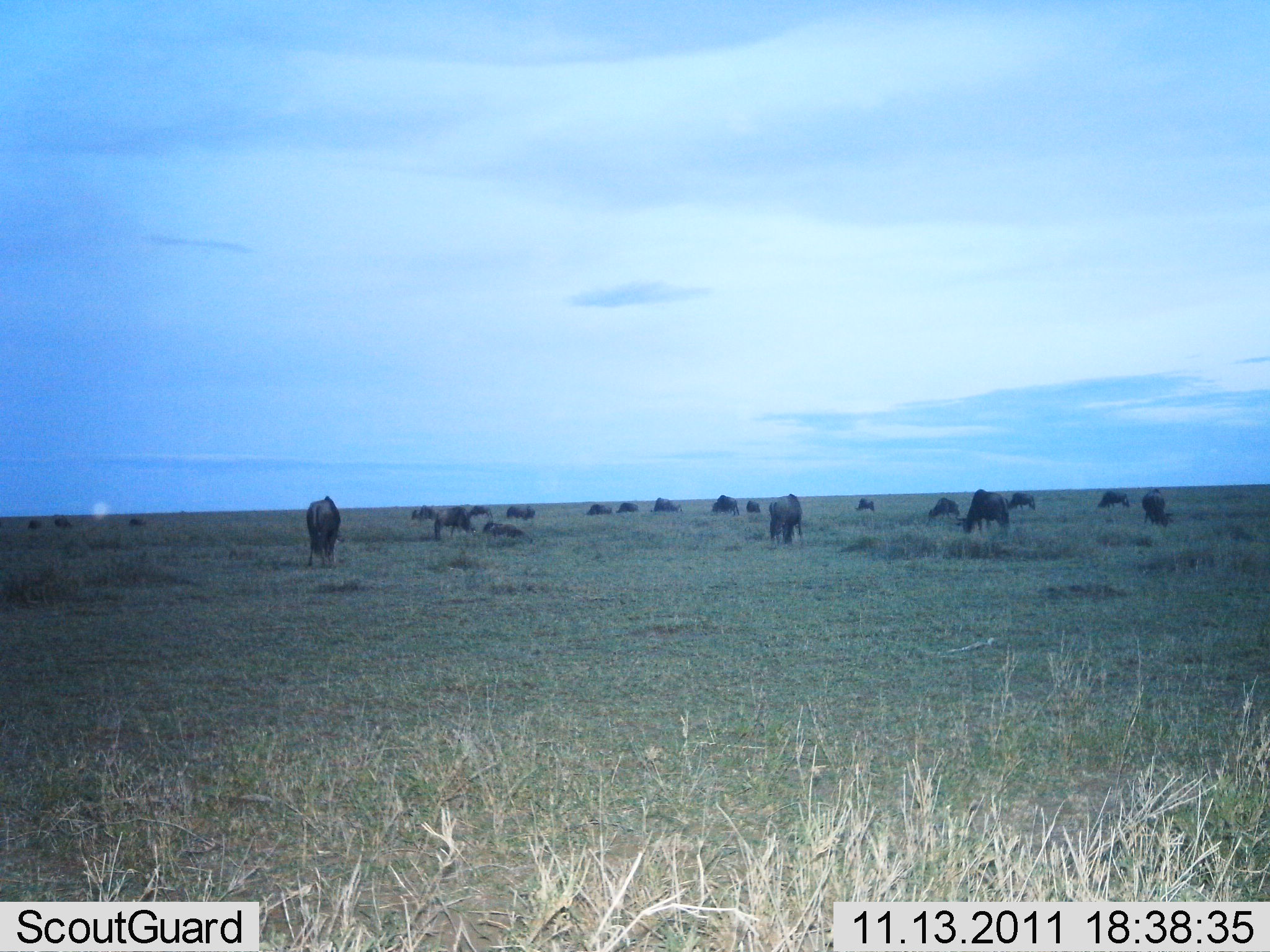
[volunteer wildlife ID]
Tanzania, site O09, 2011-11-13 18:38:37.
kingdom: Animalia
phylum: Chordata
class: Mammalia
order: Artiodactyla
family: Bovidae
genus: Connochaetes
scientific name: Connochaetes taurinus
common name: blue wildebeest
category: wildebeest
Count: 11-50.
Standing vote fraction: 47%.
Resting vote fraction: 13%.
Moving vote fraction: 7%.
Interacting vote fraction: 0%.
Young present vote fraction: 0%.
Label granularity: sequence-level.